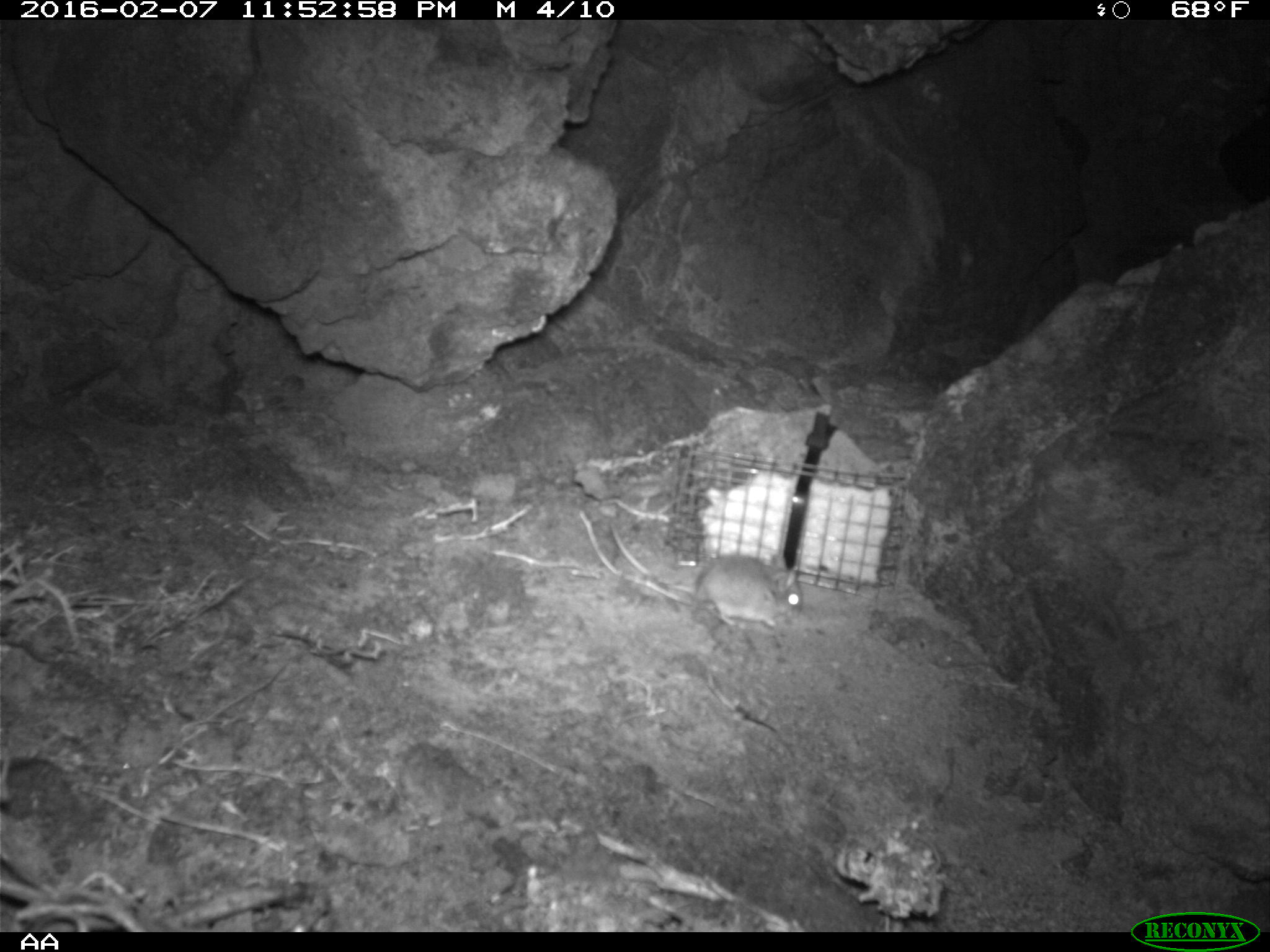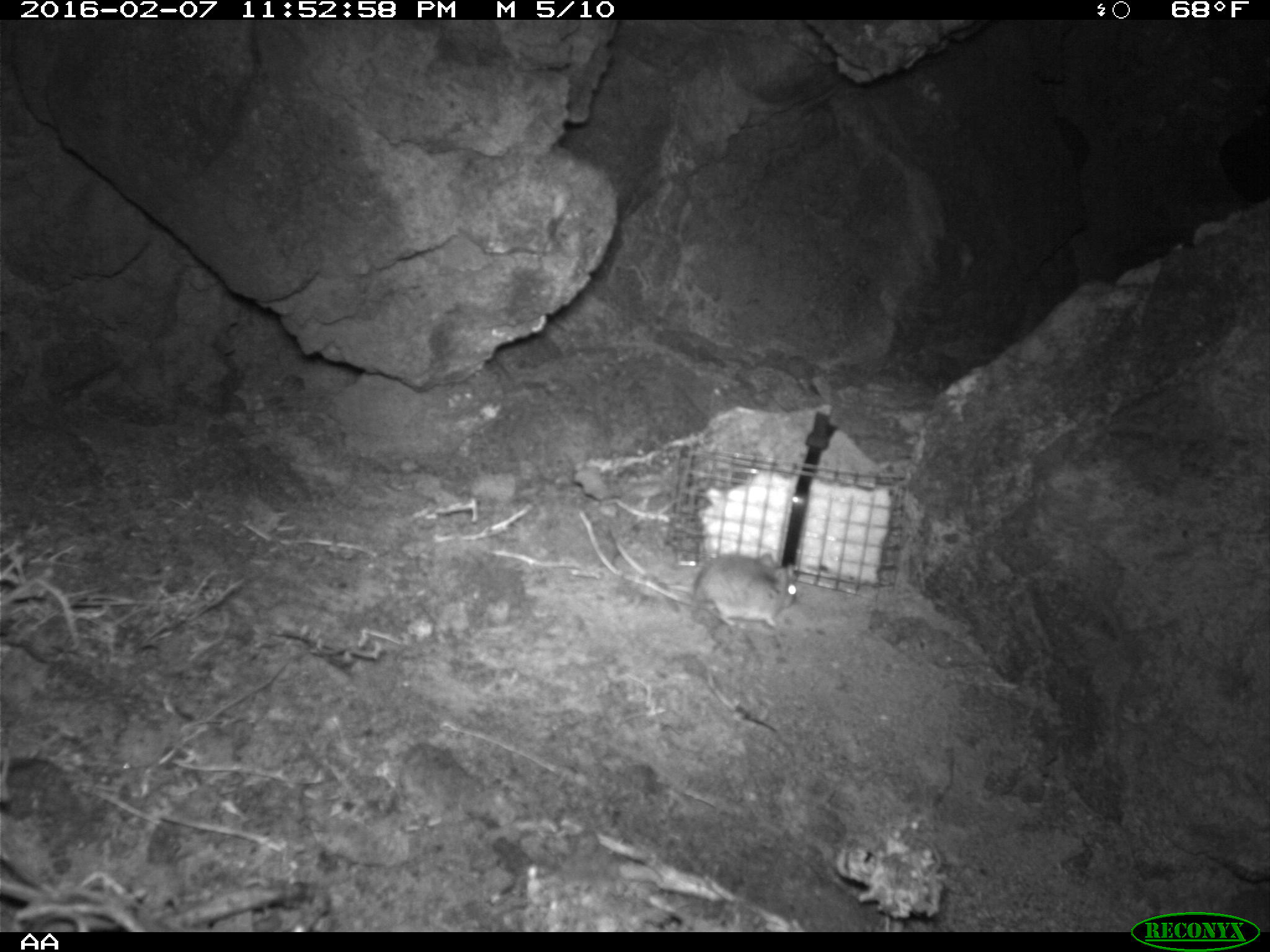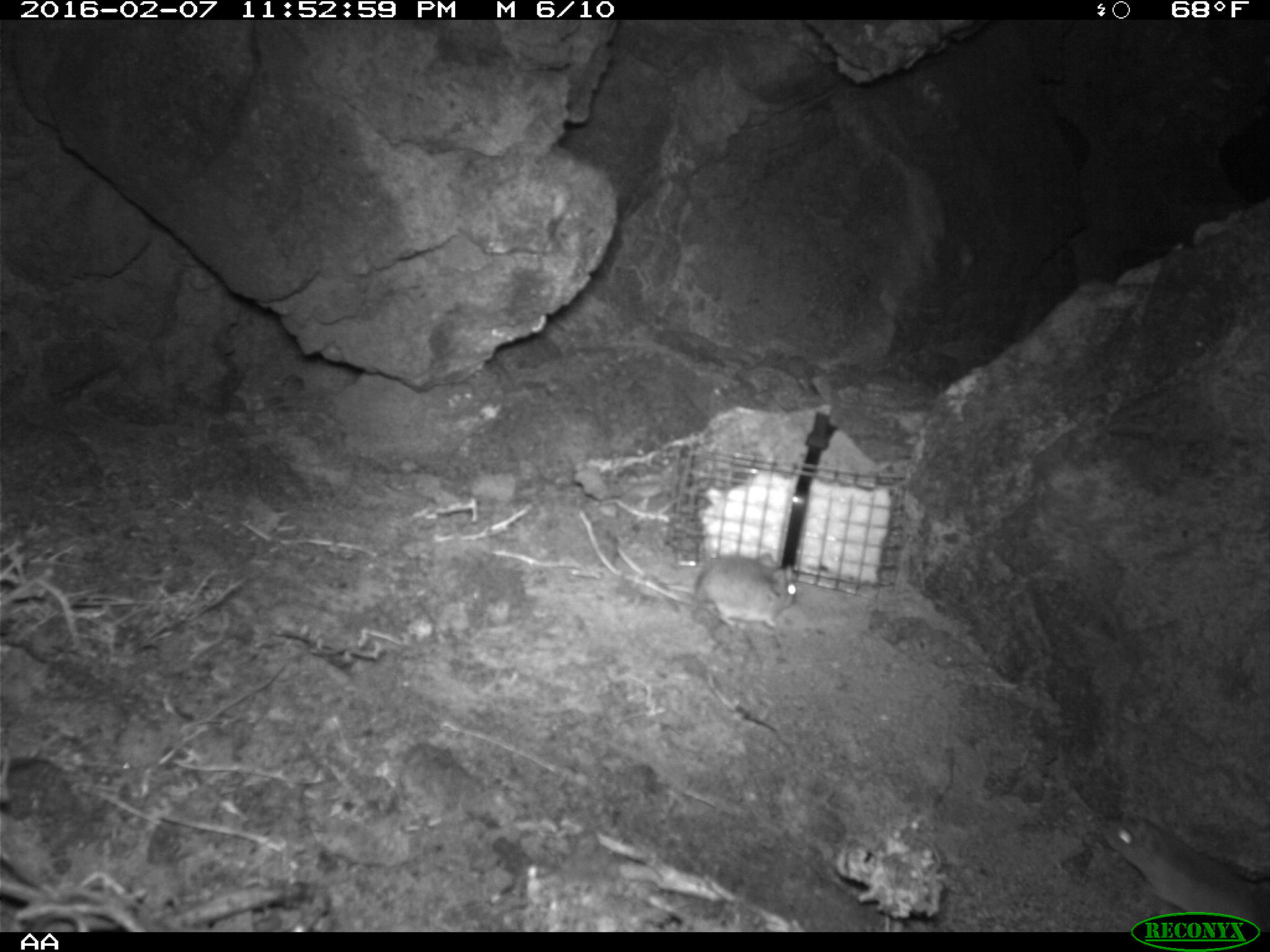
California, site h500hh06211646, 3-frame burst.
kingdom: Animalia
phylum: Chordata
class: Mammalia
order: Rodentia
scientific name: Rodentia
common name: rodent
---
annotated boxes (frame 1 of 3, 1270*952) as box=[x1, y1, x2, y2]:
rodent: box=[605, 521, 802, 629]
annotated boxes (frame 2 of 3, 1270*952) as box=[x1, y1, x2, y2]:
rodent: box=[608, 526, 796, 627]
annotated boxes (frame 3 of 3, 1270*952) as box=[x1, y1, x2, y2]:
rodent: box=[1103, 813, 1269, 932]; box=[615, 545, 797, 628]